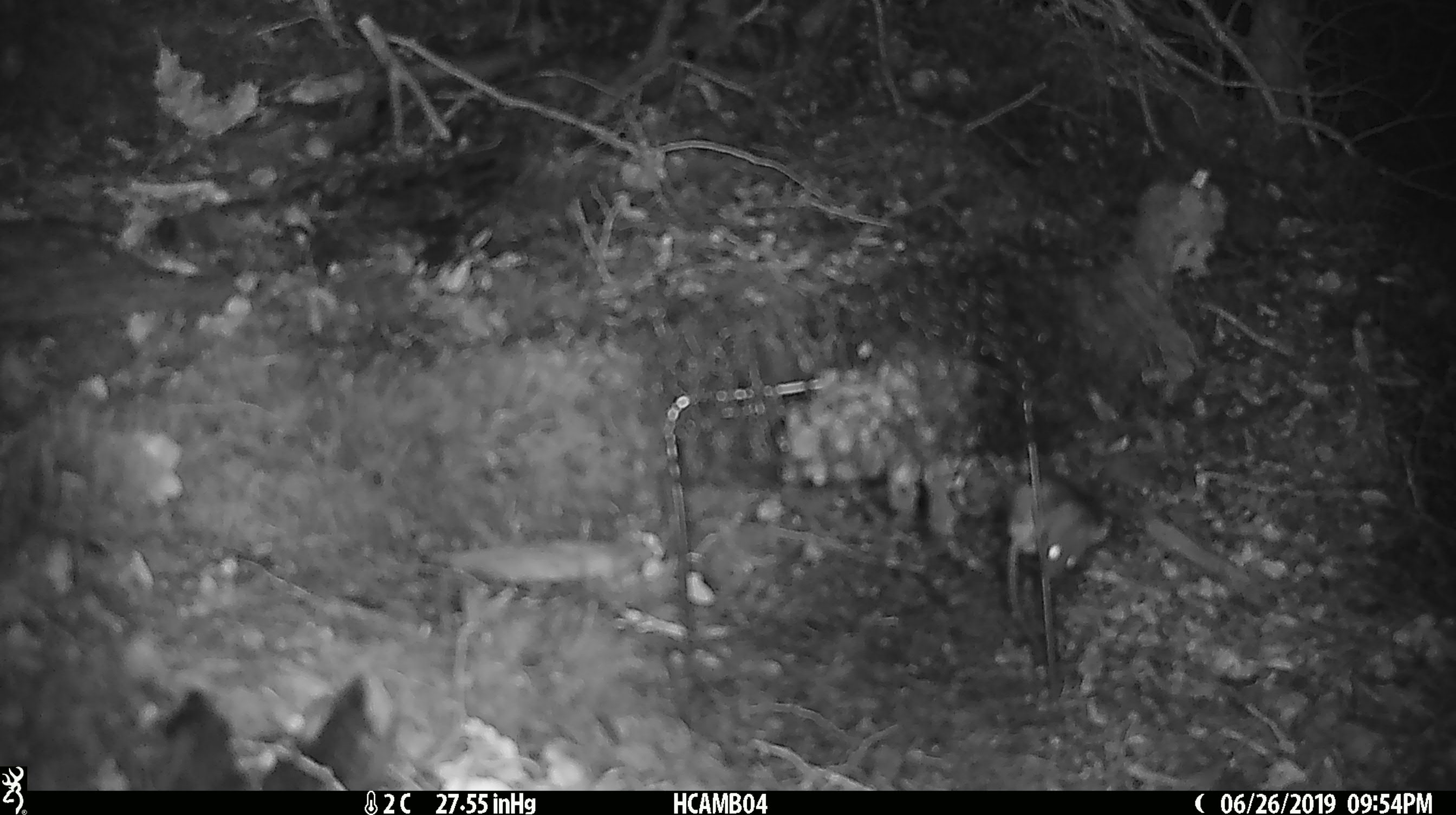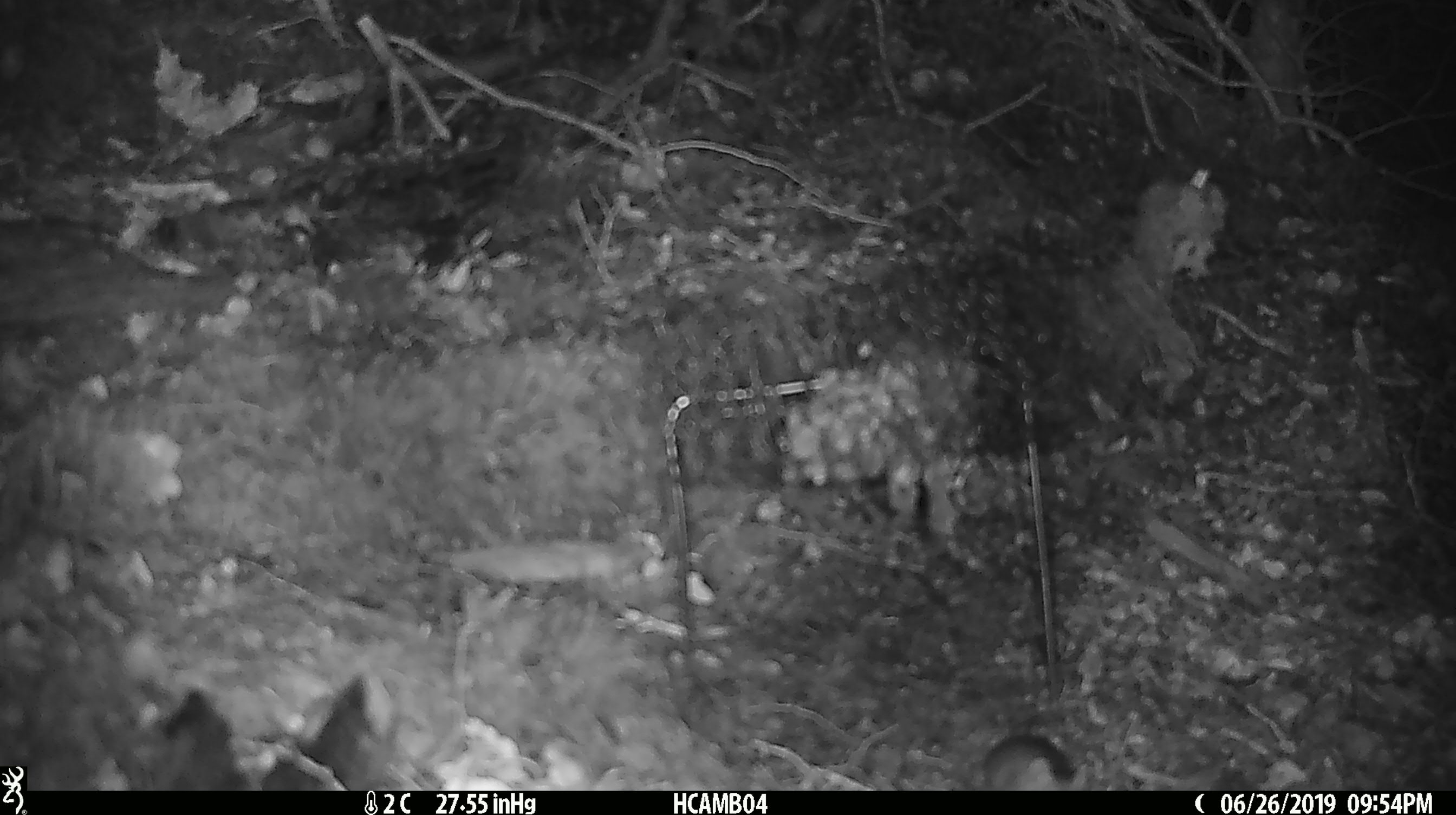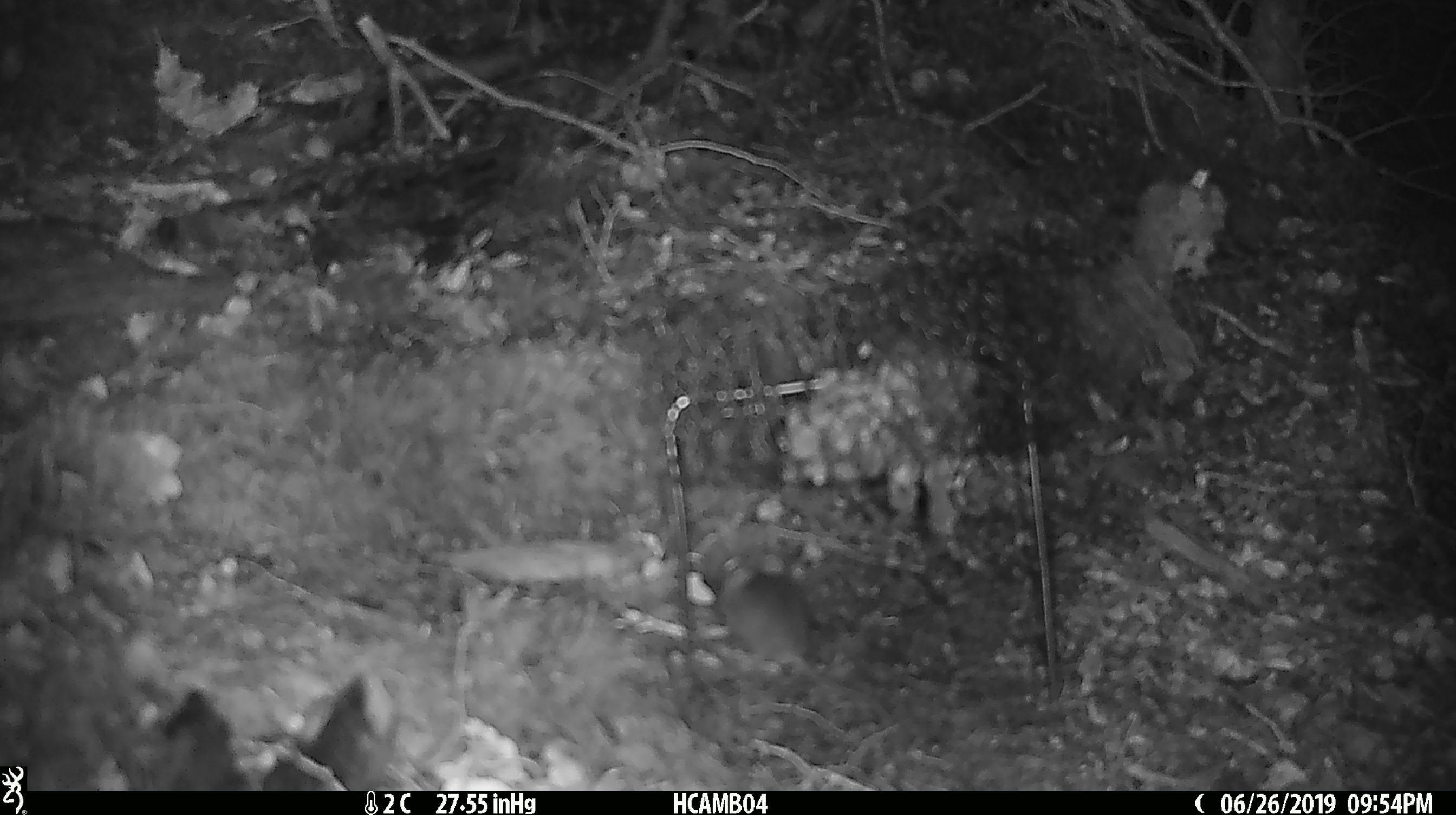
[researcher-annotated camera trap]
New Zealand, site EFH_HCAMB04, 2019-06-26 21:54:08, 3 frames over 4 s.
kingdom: Animalia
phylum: Chordata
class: Mammalia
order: Rodentia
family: Muridae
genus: Mus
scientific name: Mus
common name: mouse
Mouse (Mus).